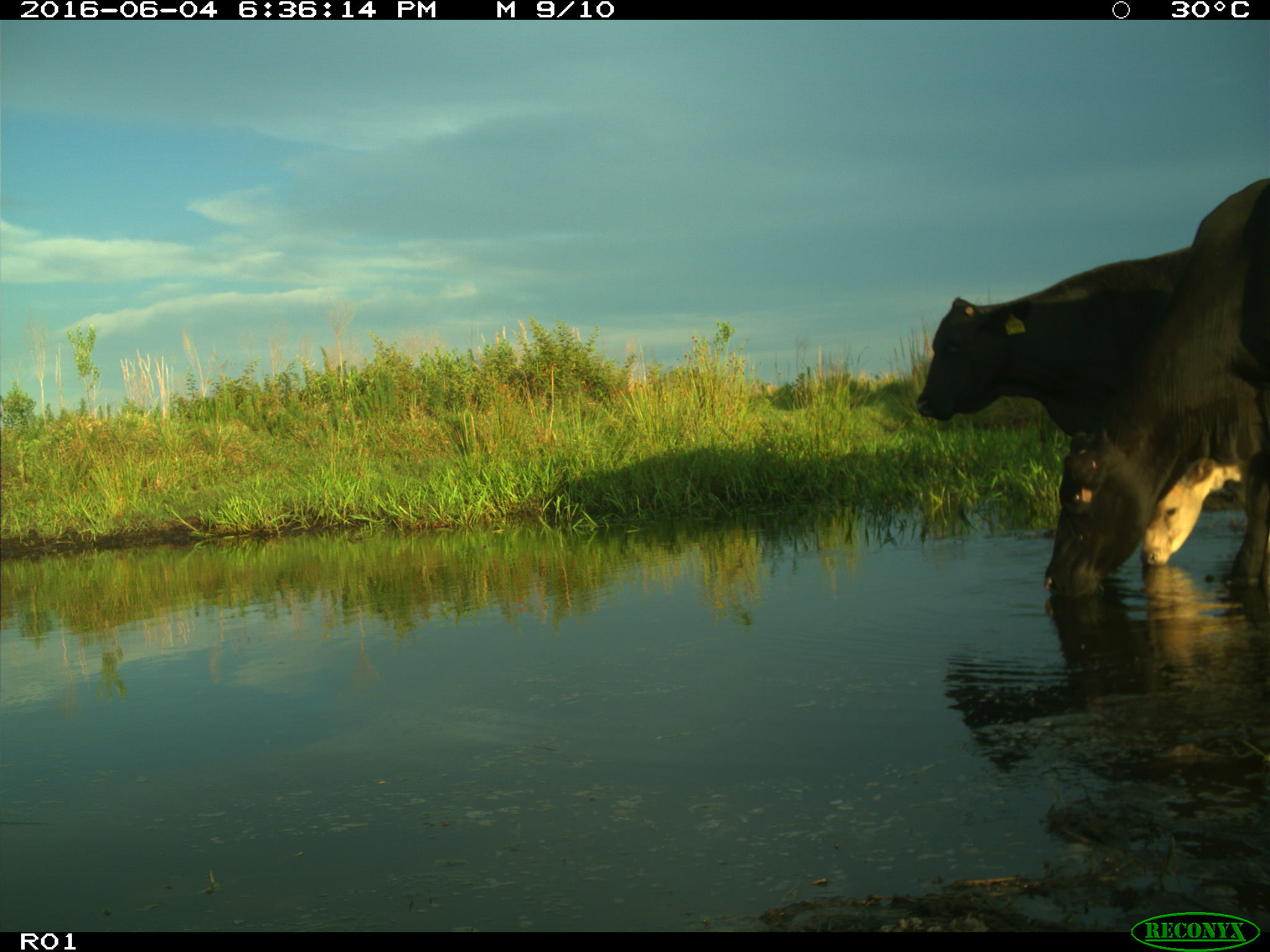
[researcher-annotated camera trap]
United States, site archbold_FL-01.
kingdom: Animalia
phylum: Chordata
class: Mammalia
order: Artiodactyla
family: Bovidae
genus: Bos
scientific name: Bos taurus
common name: domestic cow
Bos taurus (domestic cow).